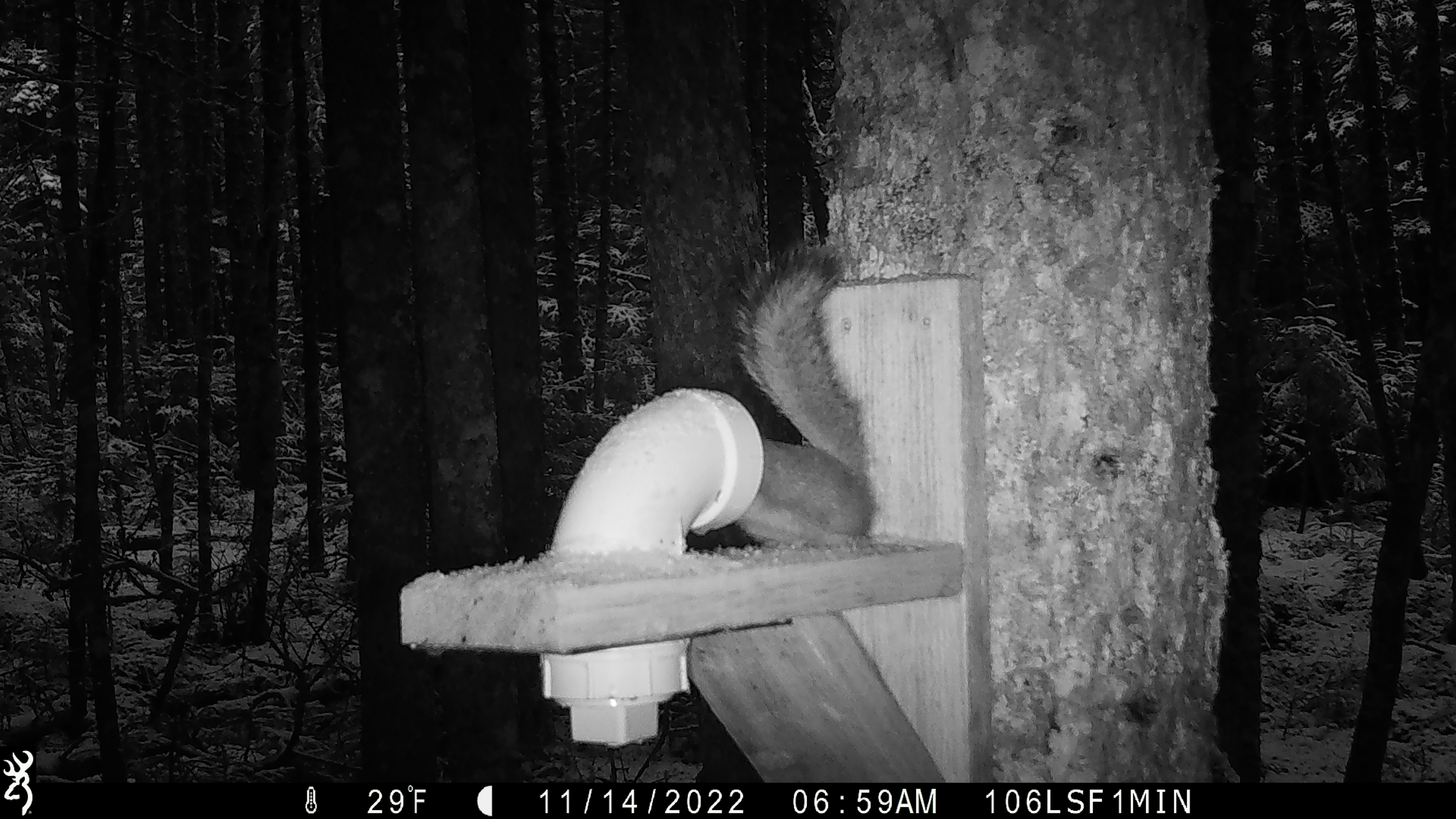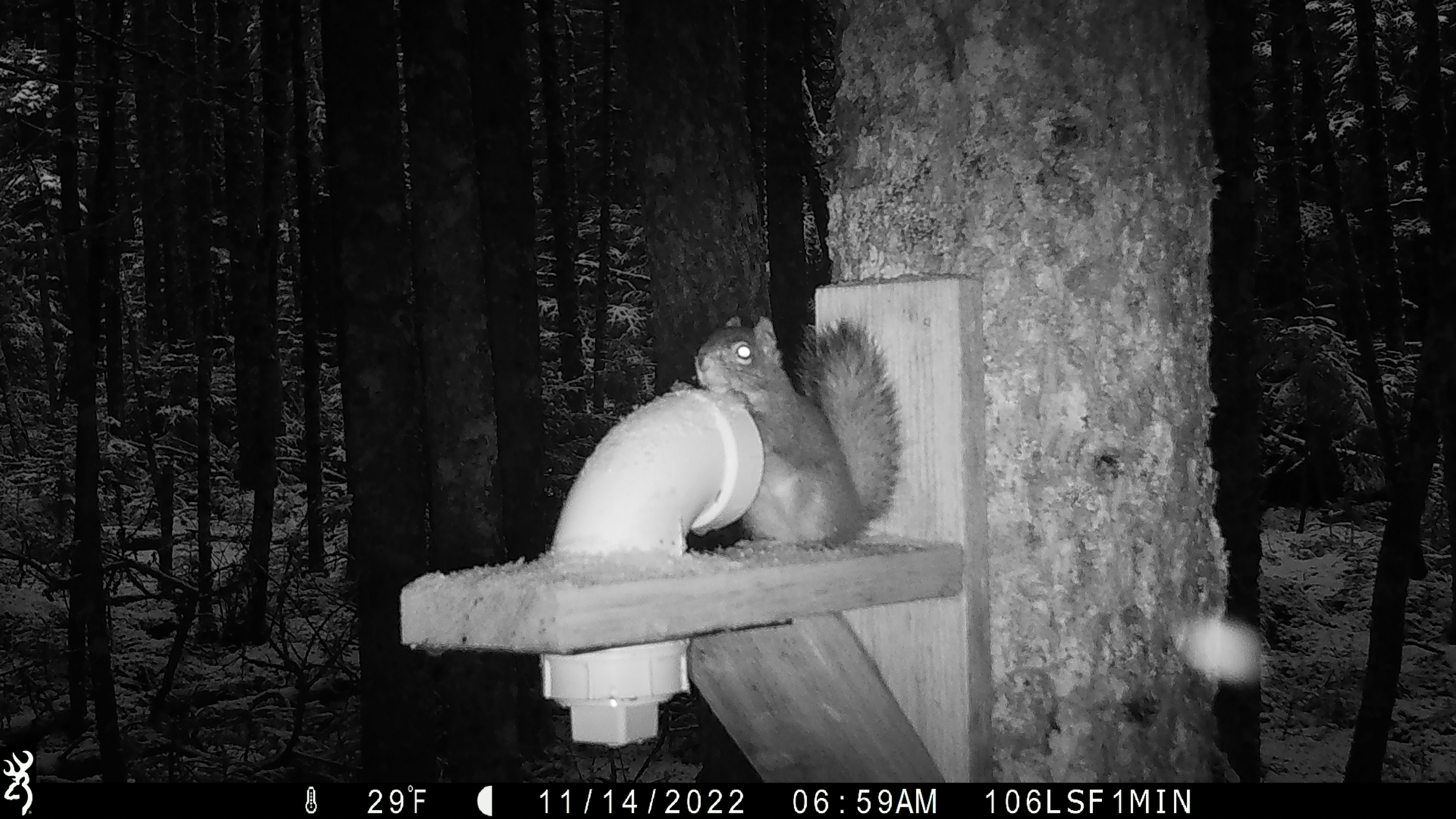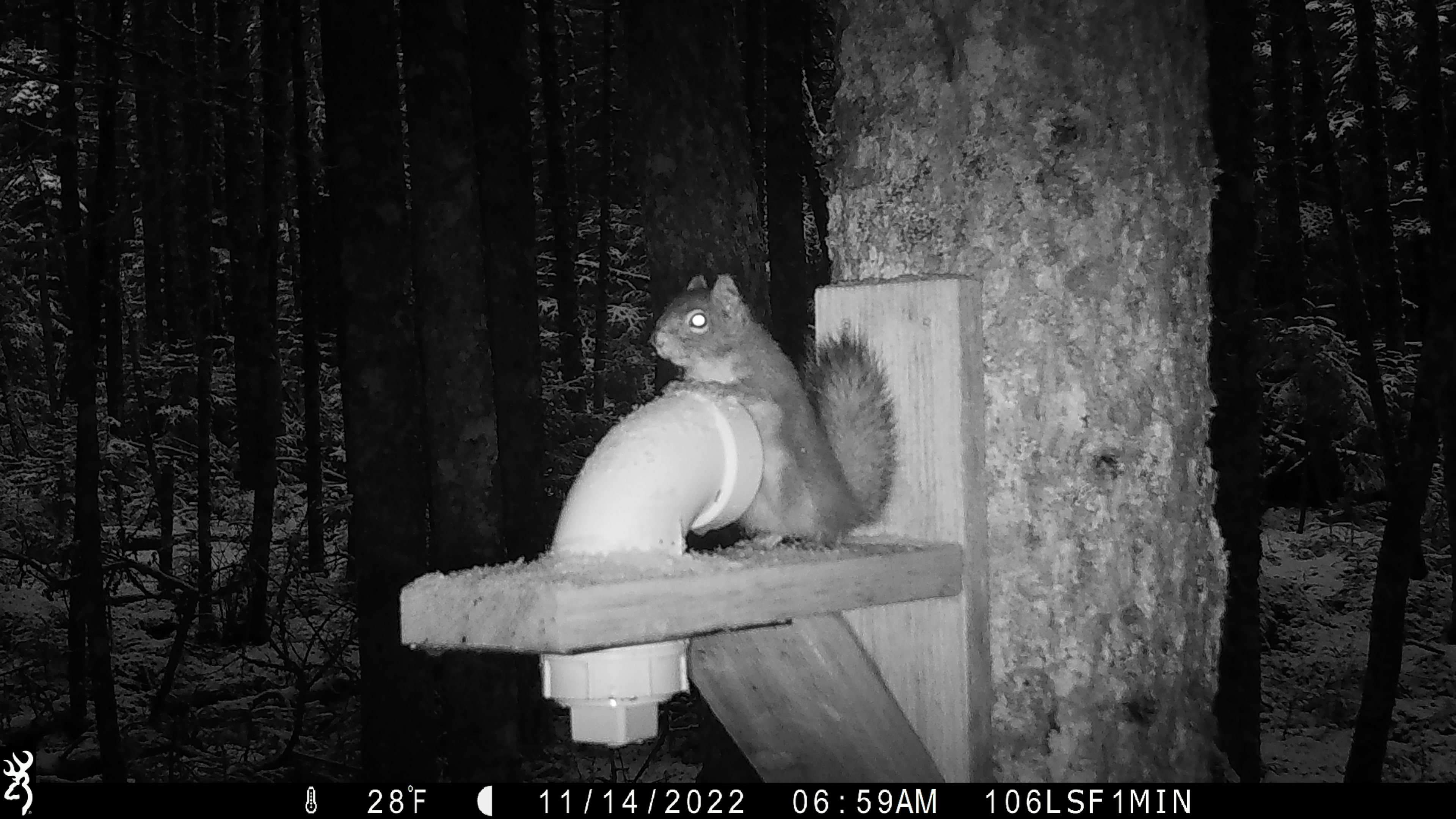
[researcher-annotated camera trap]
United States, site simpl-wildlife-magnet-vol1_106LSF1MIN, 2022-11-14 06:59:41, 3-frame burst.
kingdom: Animalia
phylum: Chordata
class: Mammalia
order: Rodentia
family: Sciuridae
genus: Tamiasciurus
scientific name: Tamiasciurus hudsonicus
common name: red squirrel